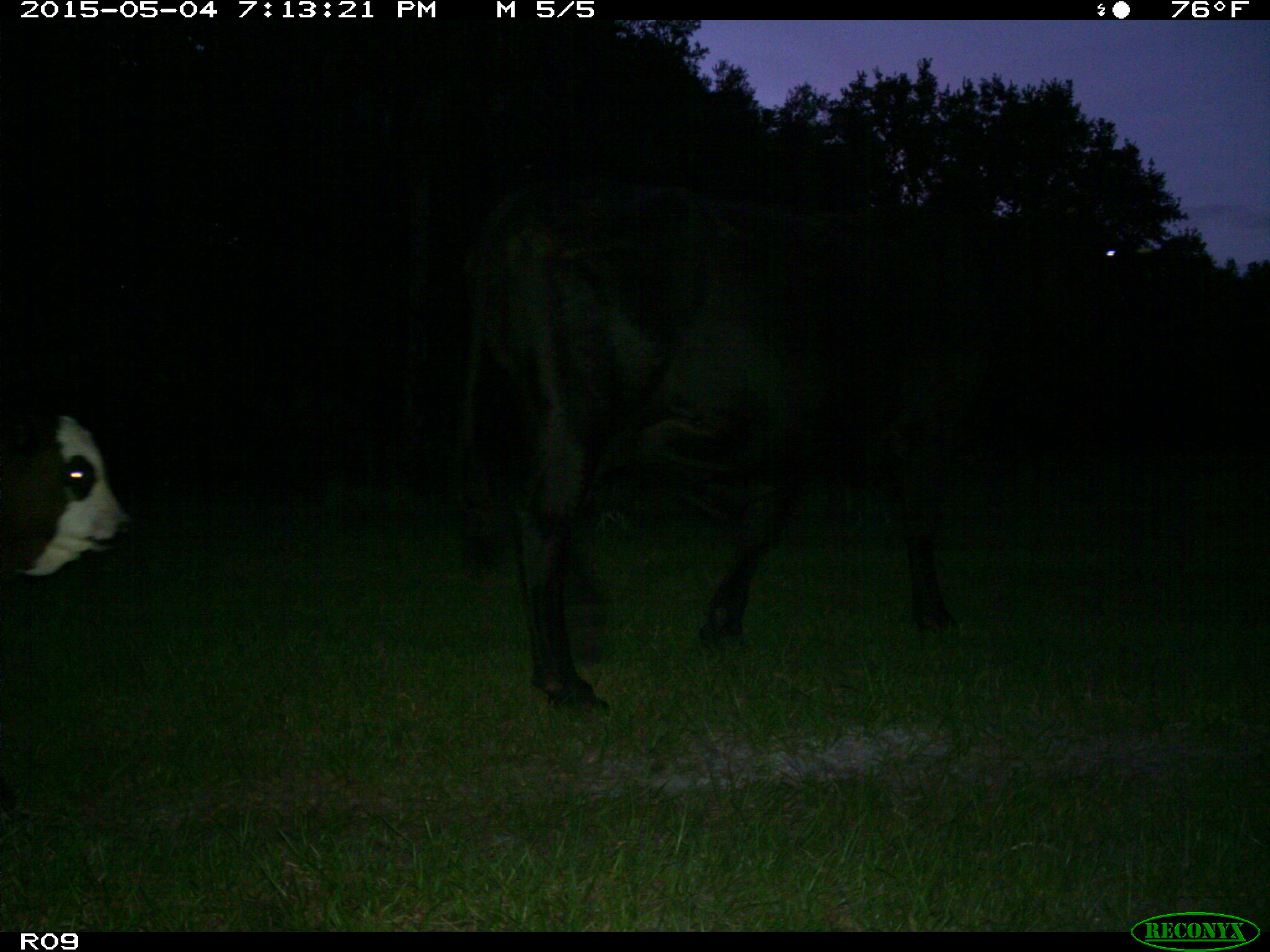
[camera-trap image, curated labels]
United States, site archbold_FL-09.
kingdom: Animalia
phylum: Chordata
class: Mammalia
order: Artiodactyla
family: Bovidae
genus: Bos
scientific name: Bos taurus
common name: domestic cow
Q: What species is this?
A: Bos taurus (domestic cow).